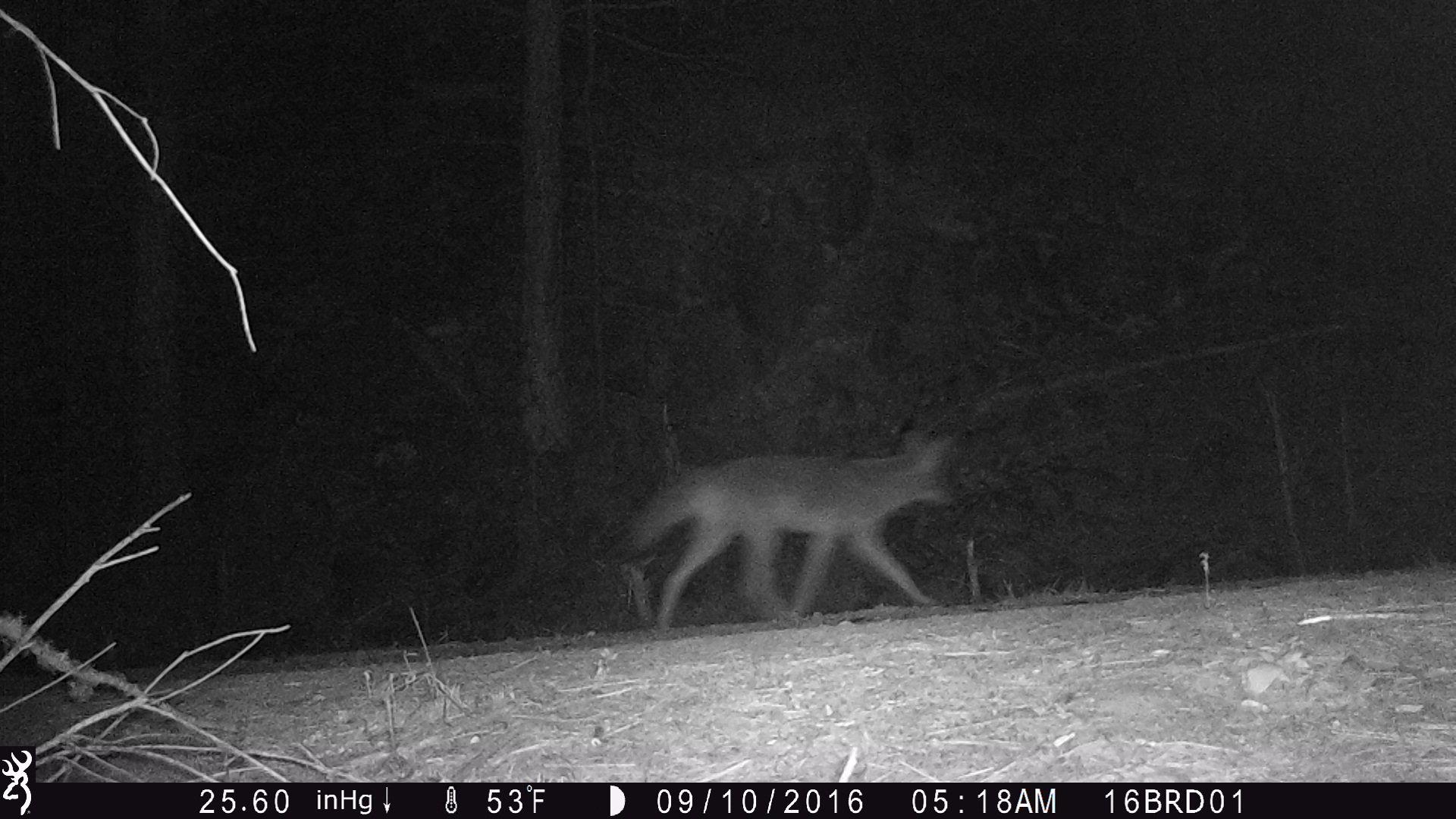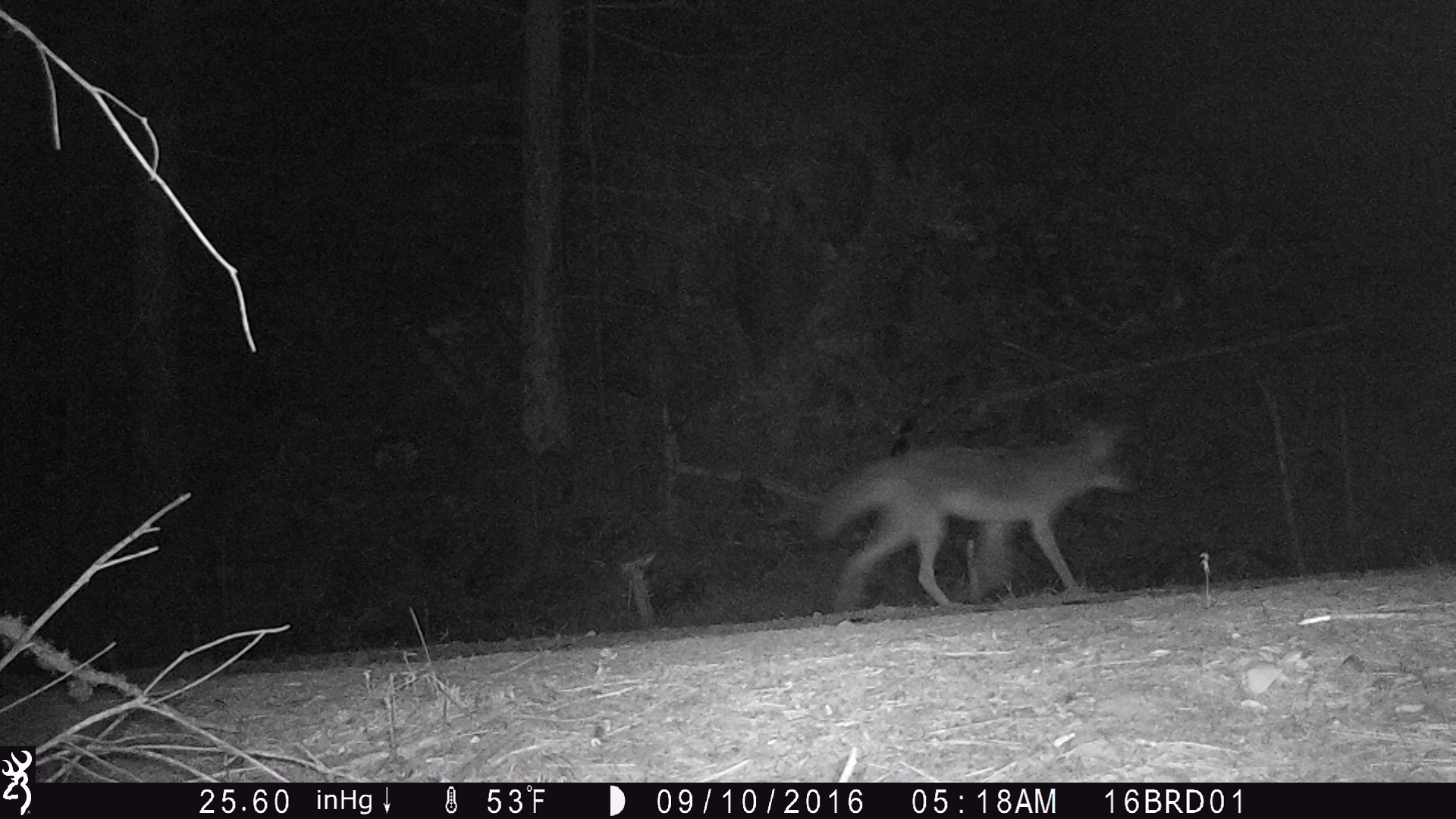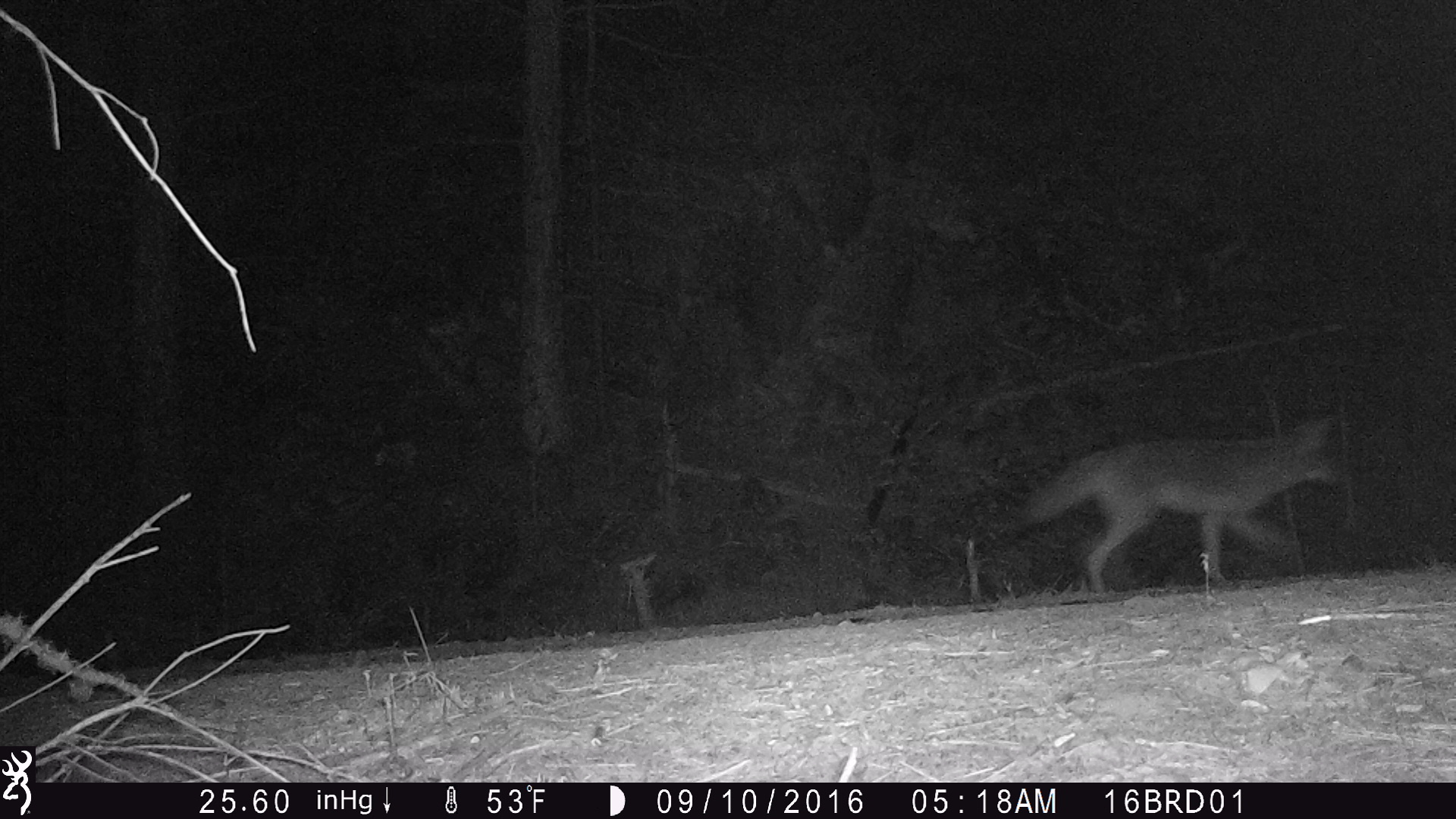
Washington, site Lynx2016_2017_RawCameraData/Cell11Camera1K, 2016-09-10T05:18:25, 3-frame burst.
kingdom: Animalia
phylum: Chordata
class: Mammalia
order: Carnivora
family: Canidae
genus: Canis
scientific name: Canis latrans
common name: coyote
Canis latrans (coyote). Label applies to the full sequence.